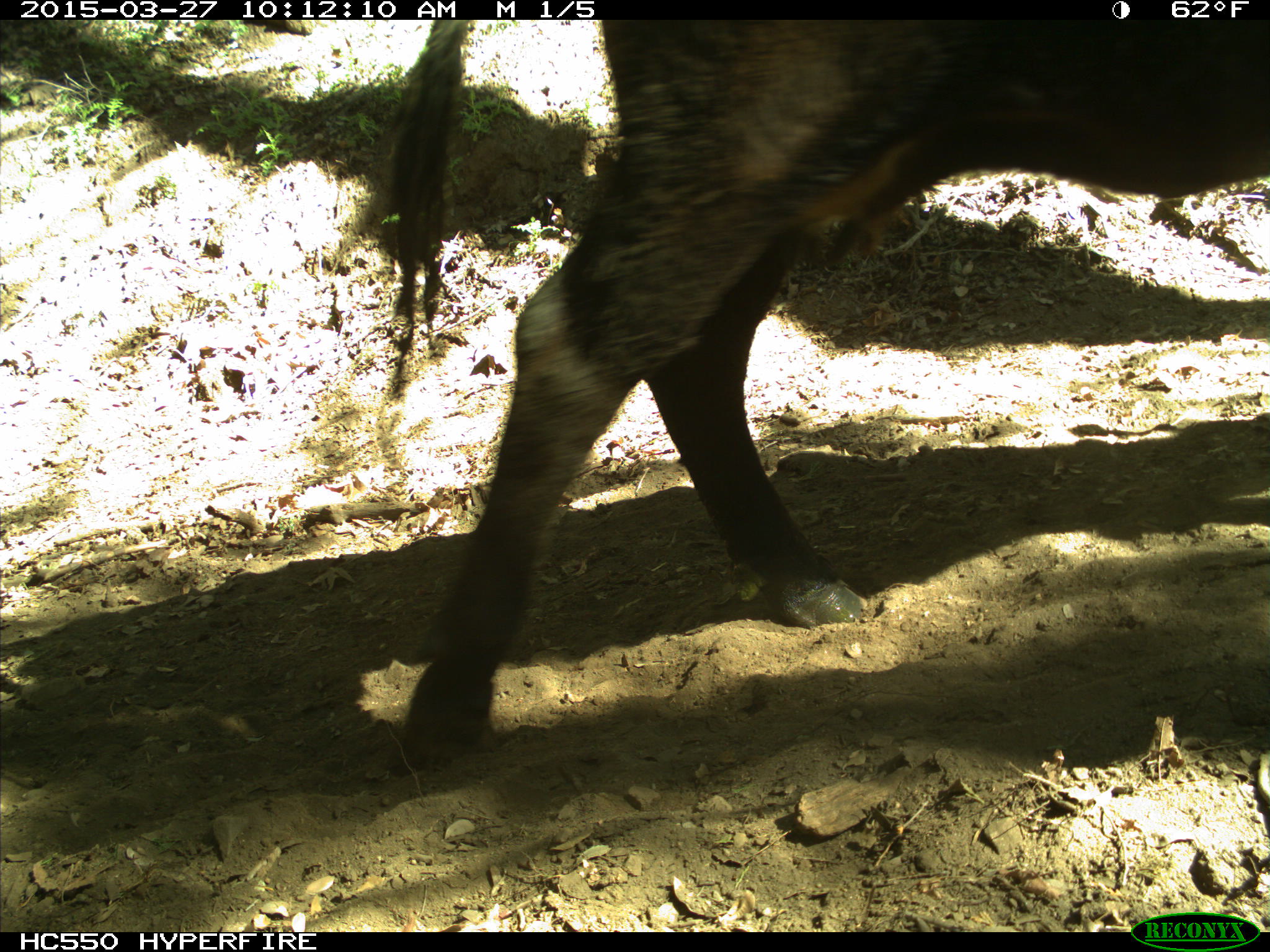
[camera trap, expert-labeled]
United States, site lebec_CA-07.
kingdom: Animalia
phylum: Chordata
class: Mammalia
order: Artiodactyla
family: Bovidae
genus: Bos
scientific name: Bos taurus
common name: domestic cow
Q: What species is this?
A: Bos taurus (domestic cow).